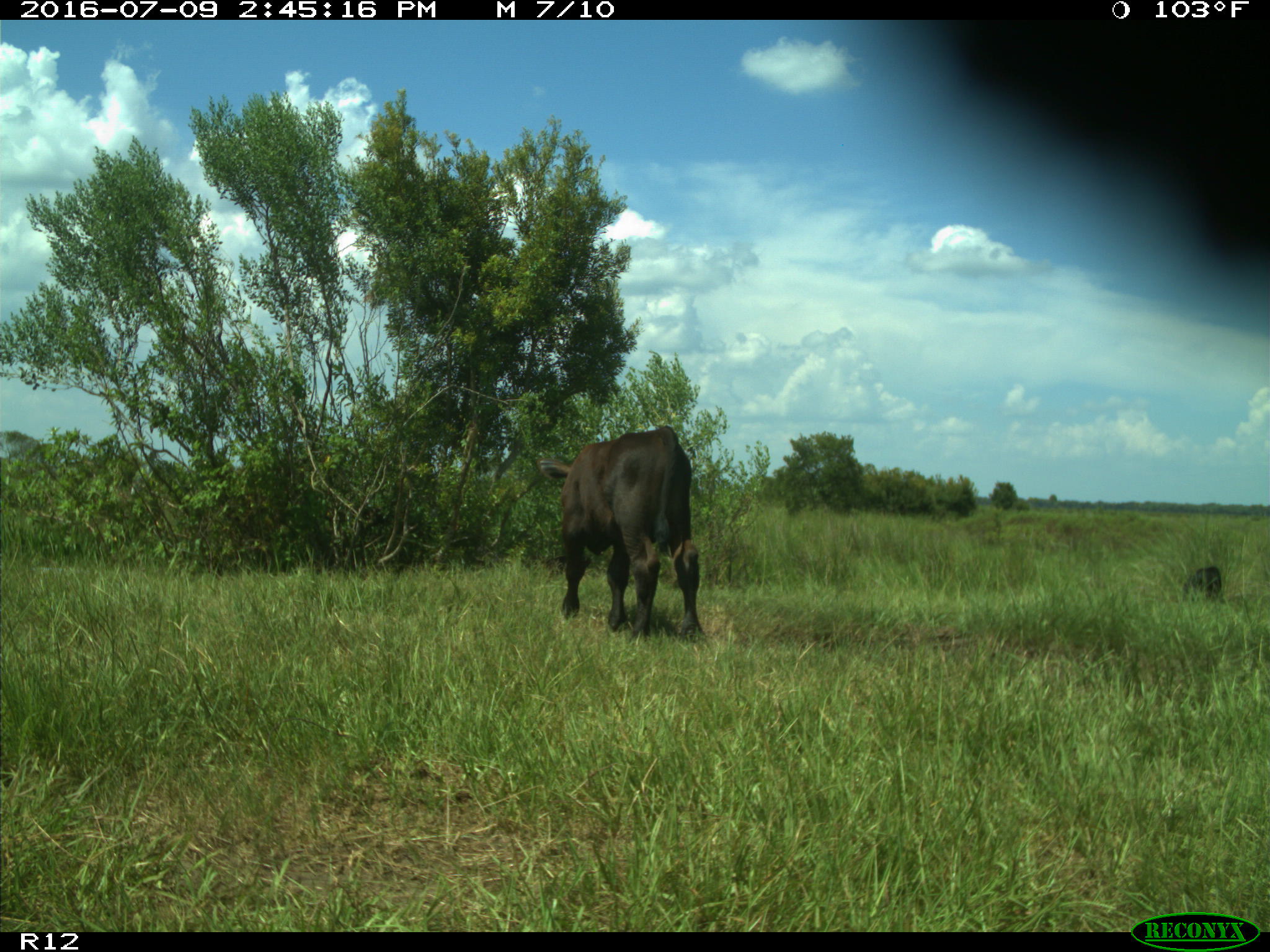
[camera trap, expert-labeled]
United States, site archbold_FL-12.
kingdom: Animalia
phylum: Chordata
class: Mammalia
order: Artiodactyla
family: Bovidae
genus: Bos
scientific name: Bos taurus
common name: domestic cow